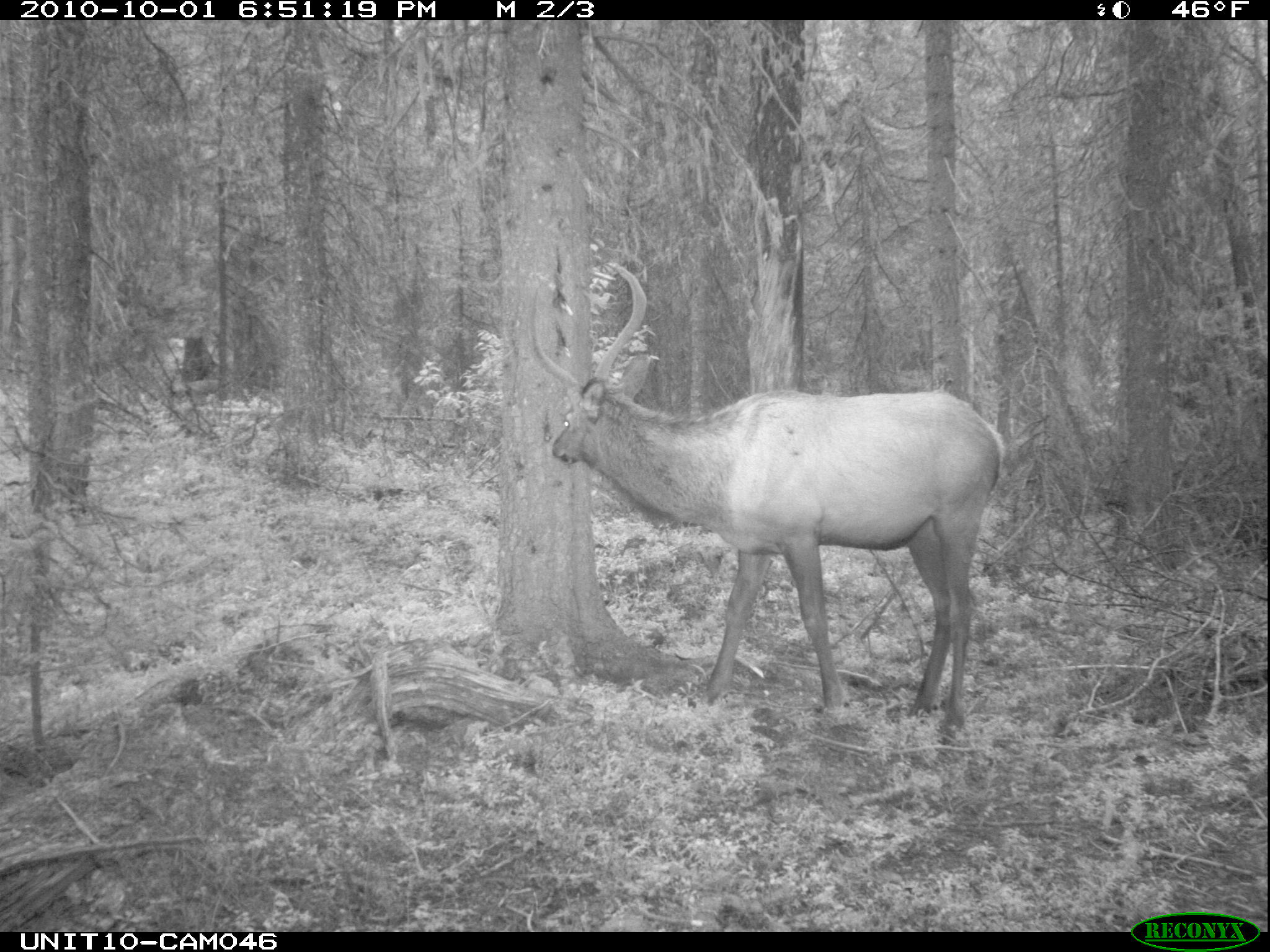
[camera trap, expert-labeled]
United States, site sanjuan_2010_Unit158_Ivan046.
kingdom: Animalia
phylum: Chordata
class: Mammalia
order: Artiodactyla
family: Cervidae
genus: Cervus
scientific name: Cervus elaphus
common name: red deer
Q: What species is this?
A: Cervus elaphus (red deer).